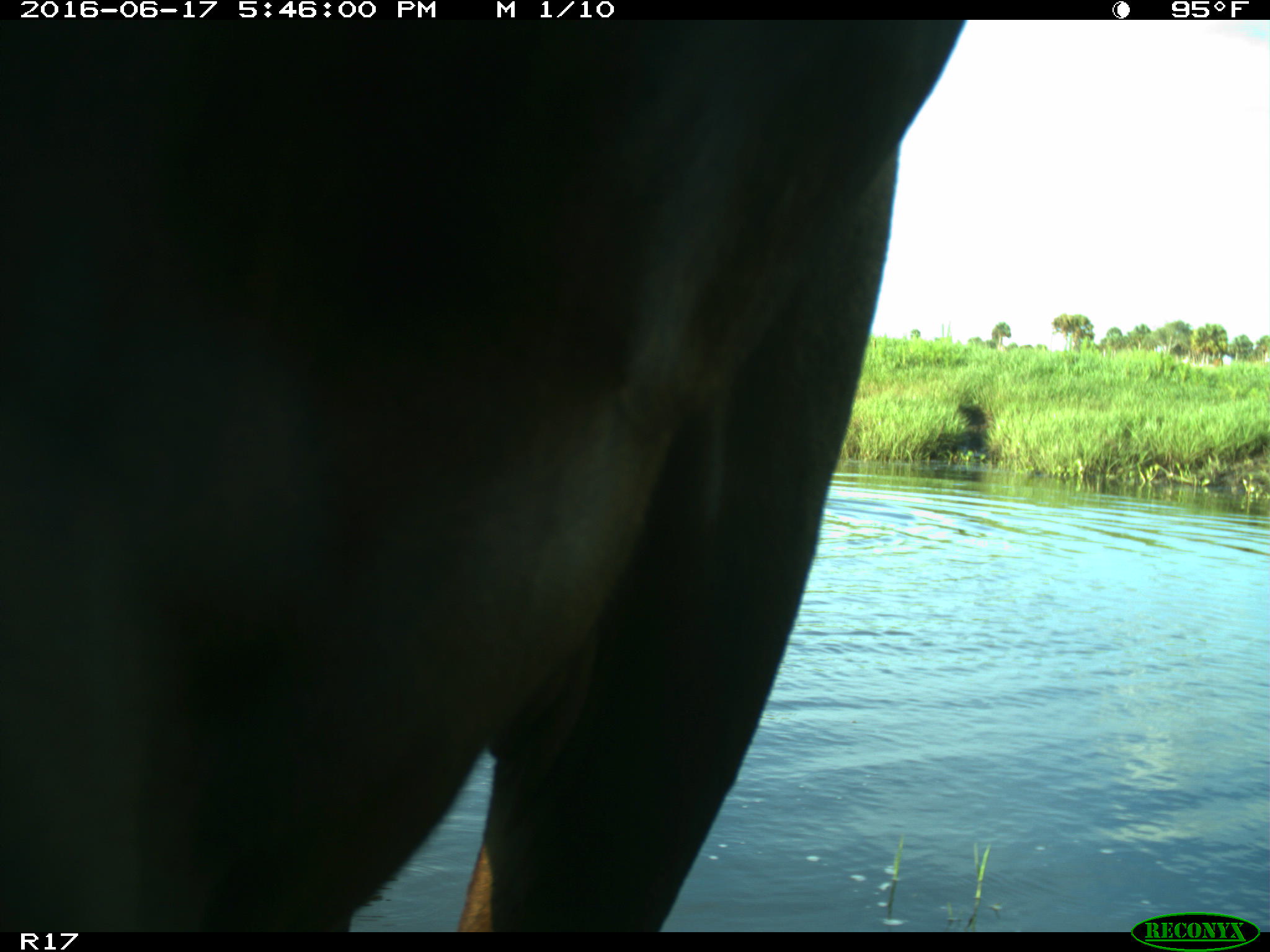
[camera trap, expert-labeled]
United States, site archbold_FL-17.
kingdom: Animalia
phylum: Chordata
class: Mammalia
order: Artiodactyla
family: Bovidae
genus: Bos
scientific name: Bos taurus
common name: domestic cow